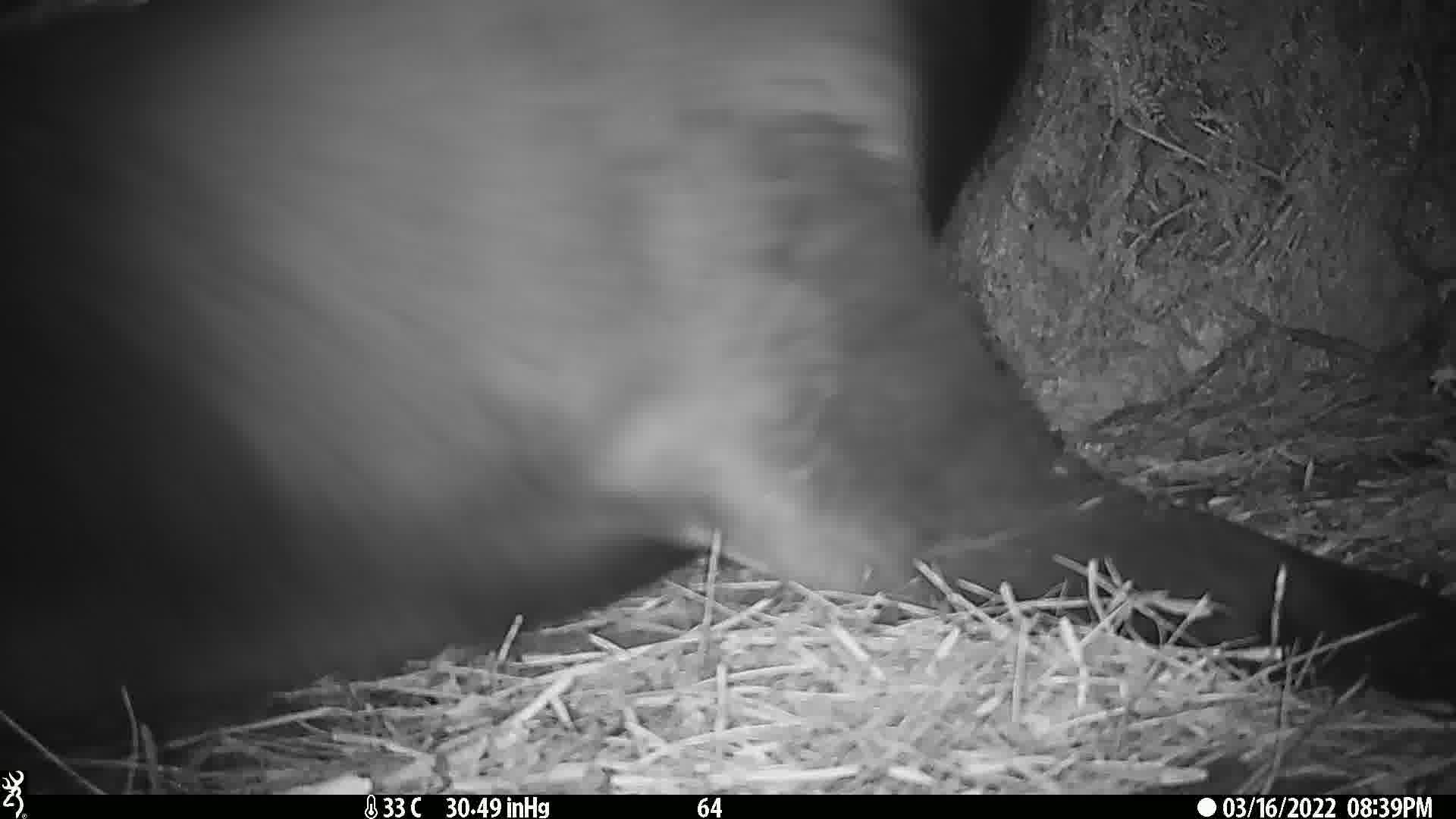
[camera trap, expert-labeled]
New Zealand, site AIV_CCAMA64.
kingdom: Animalia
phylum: Chordata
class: Mammalia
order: Carnivora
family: Otariidae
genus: Phocarctos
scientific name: Phocarctos hookeri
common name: new zealand sea lion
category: sealion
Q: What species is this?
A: Sealion (new zealand sea lion) (Phocarctos hookeri).